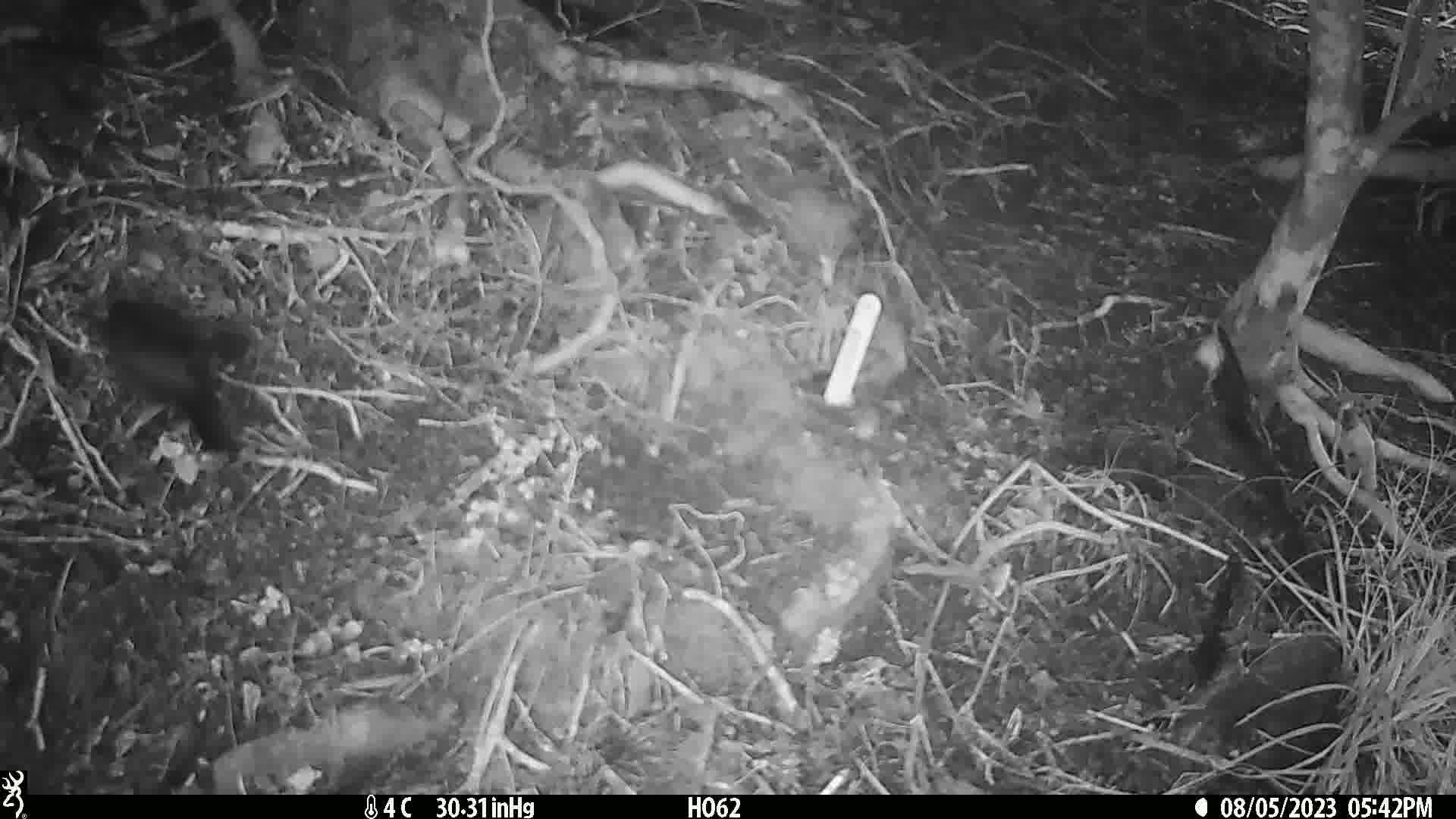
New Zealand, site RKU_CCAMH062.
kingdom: Animalia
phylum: Chordata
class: Aves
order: Passeriformes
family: Turdidae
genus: Turdus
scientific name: Turdus merula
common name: eurasian blackbird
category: blackbird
Blackbird (eurasian blackbird) (Turdus merula).